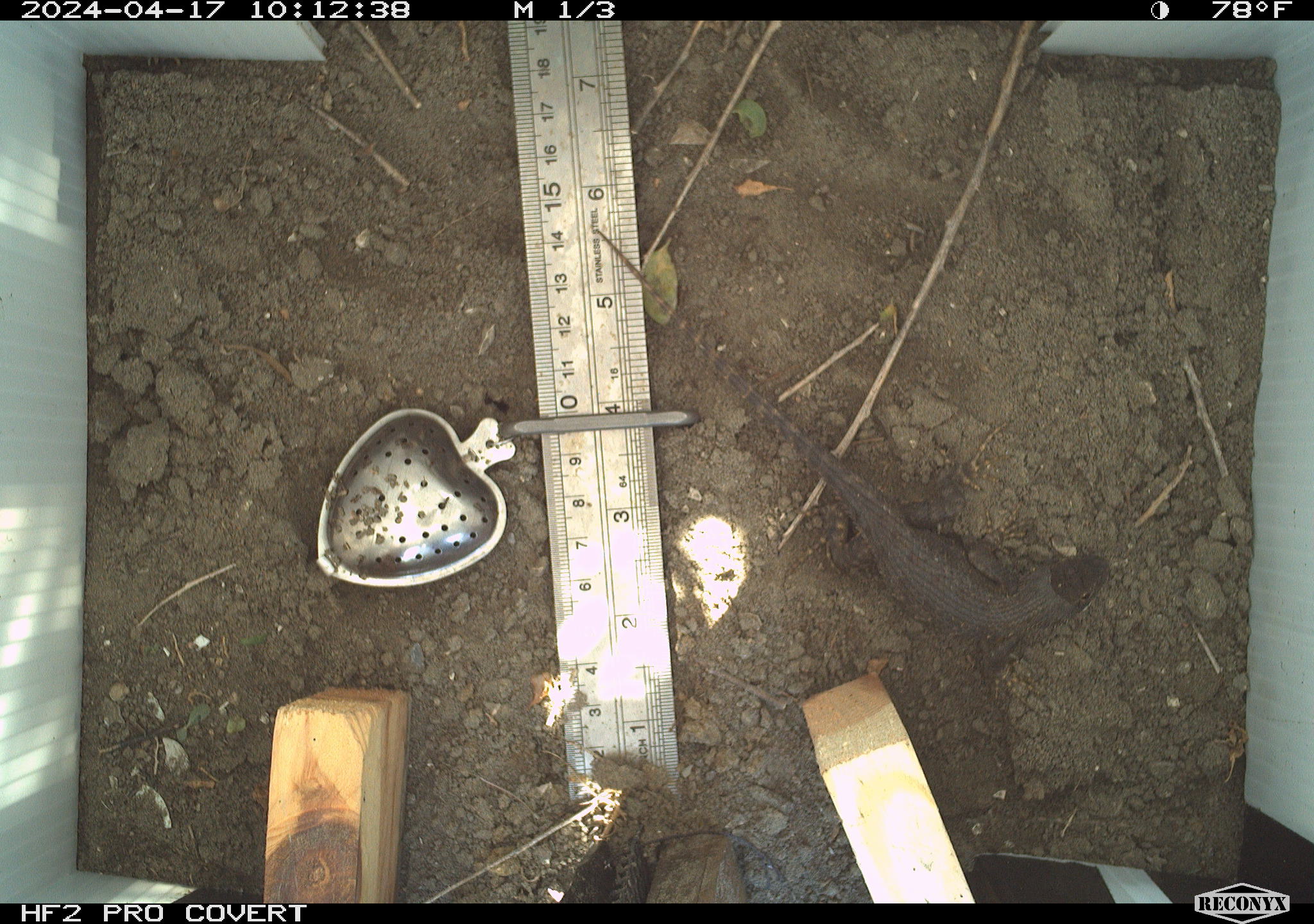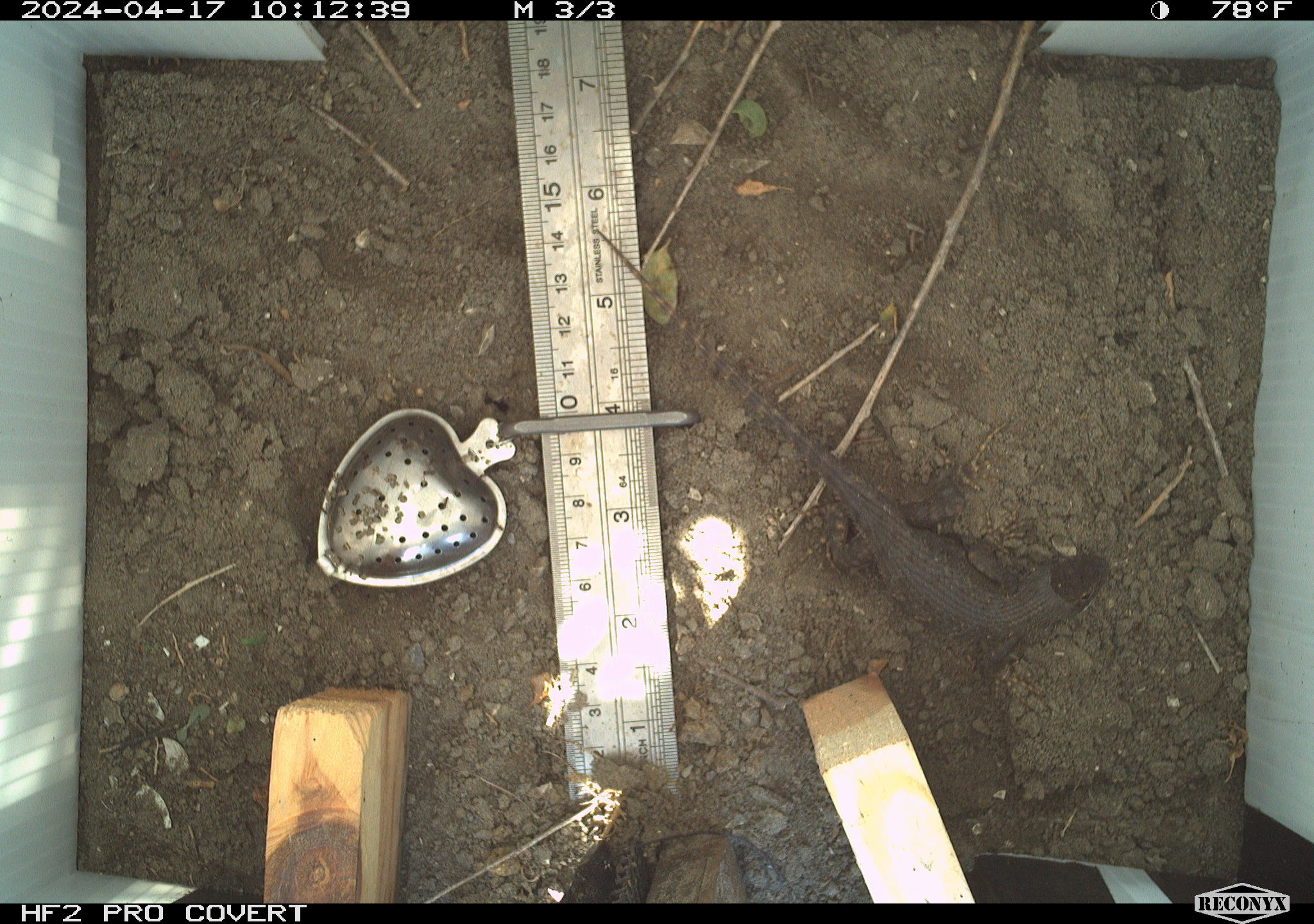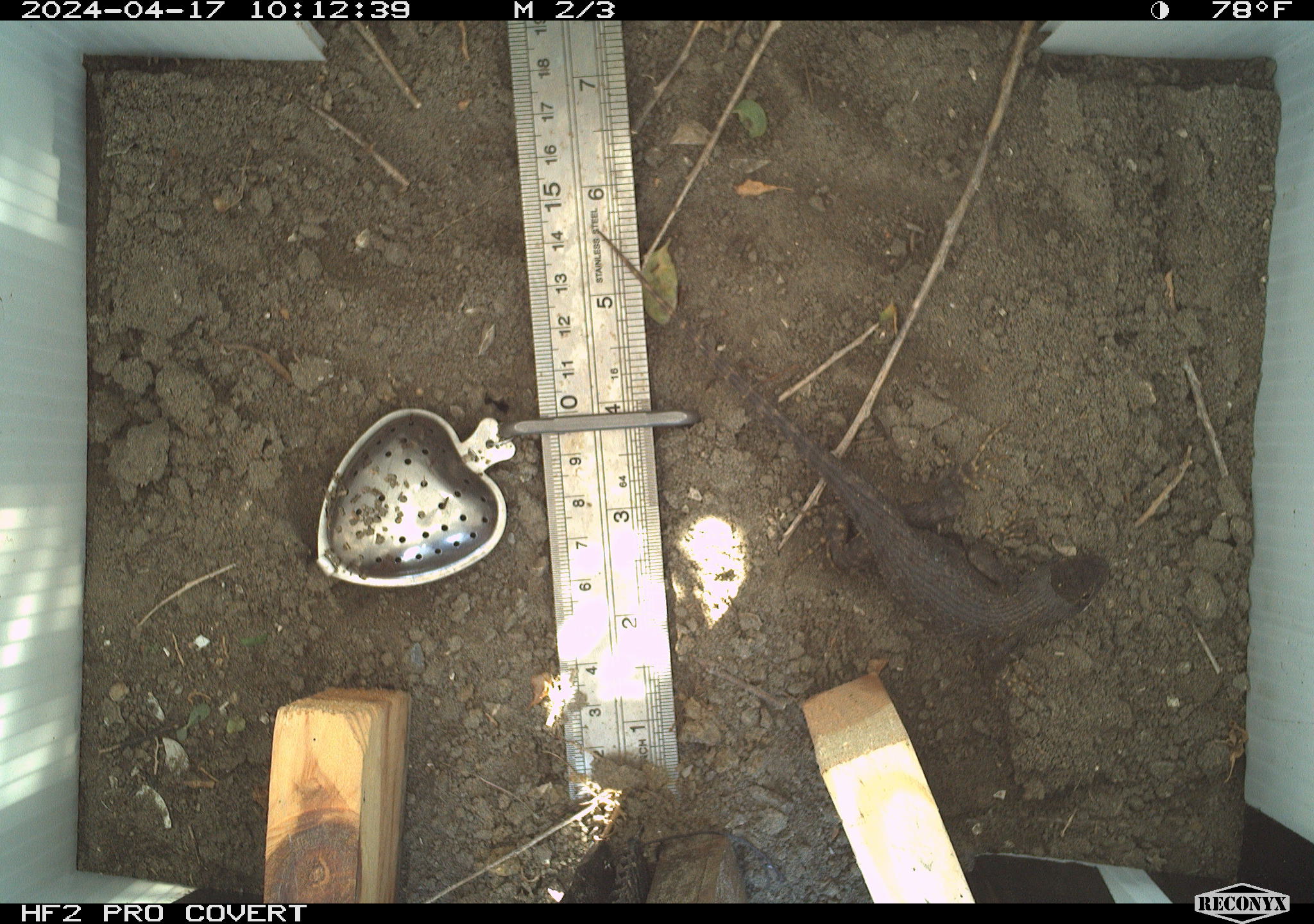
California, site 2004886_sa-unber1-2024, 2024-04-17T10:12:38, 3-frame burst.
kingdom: Animalia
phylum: Chordata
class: Reptilia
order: Squamata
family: Phrynosomatidae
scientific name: Phrynosomatidae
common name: phrynosomatid lizards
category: phrynosomatidae family